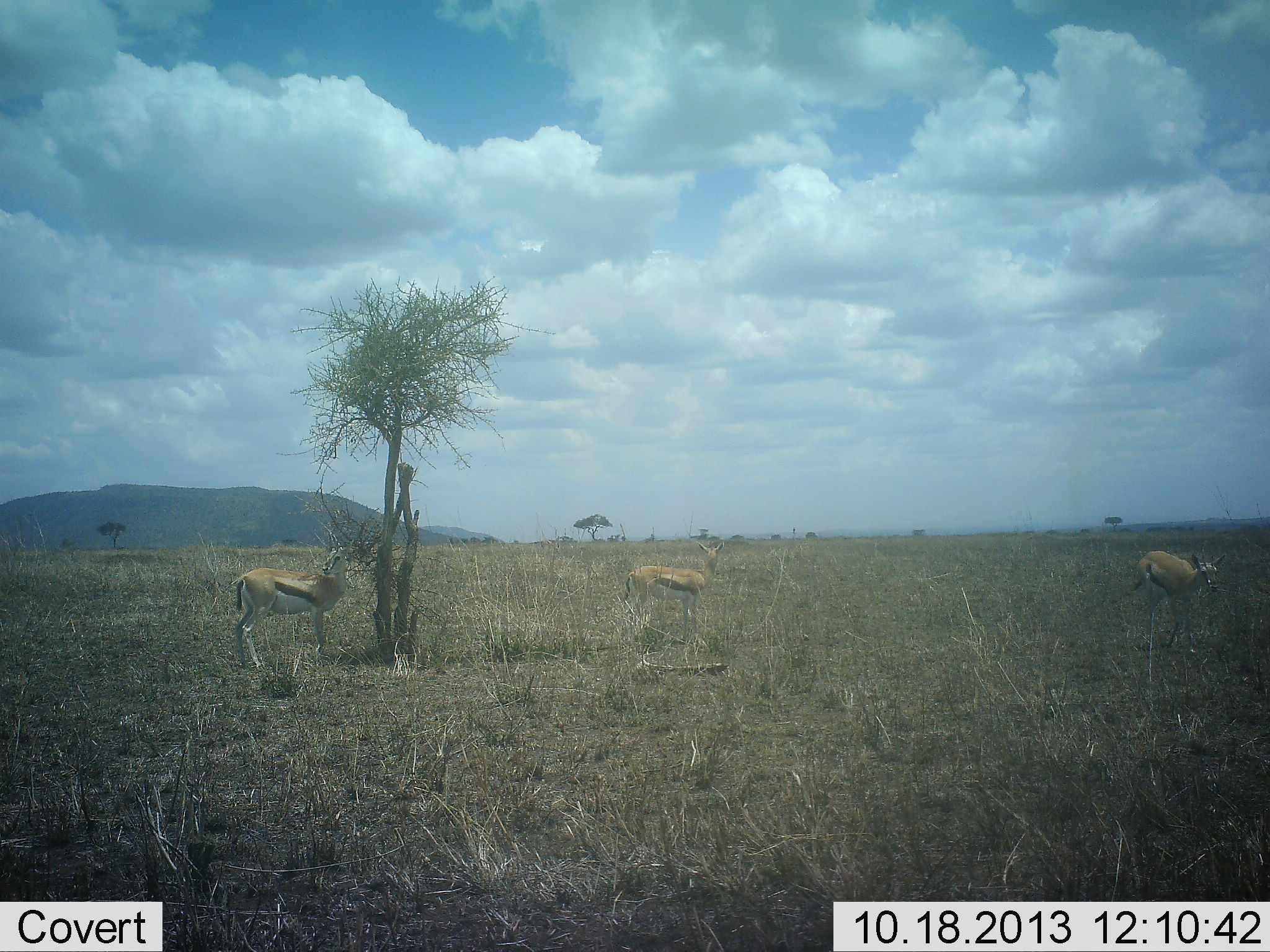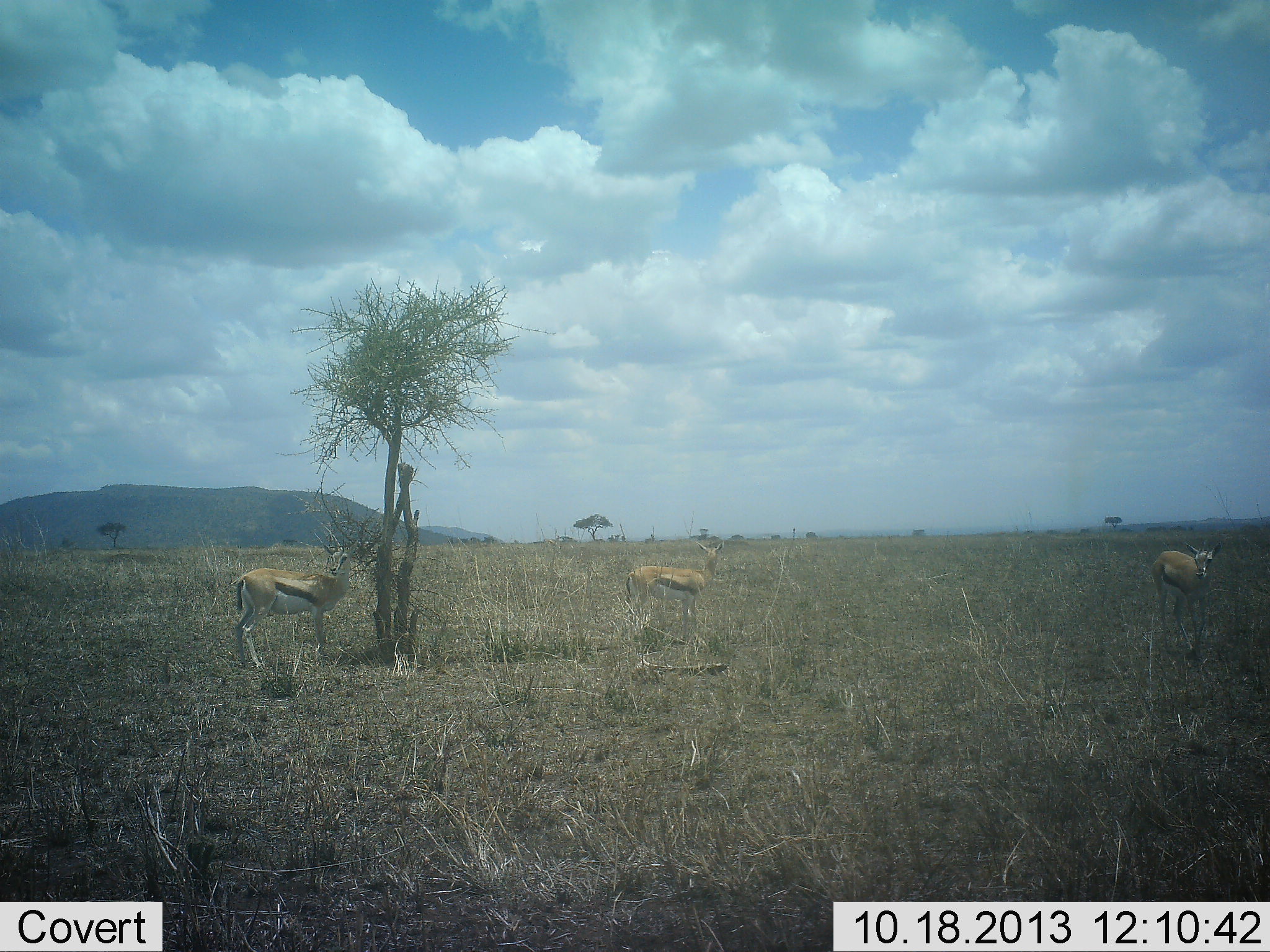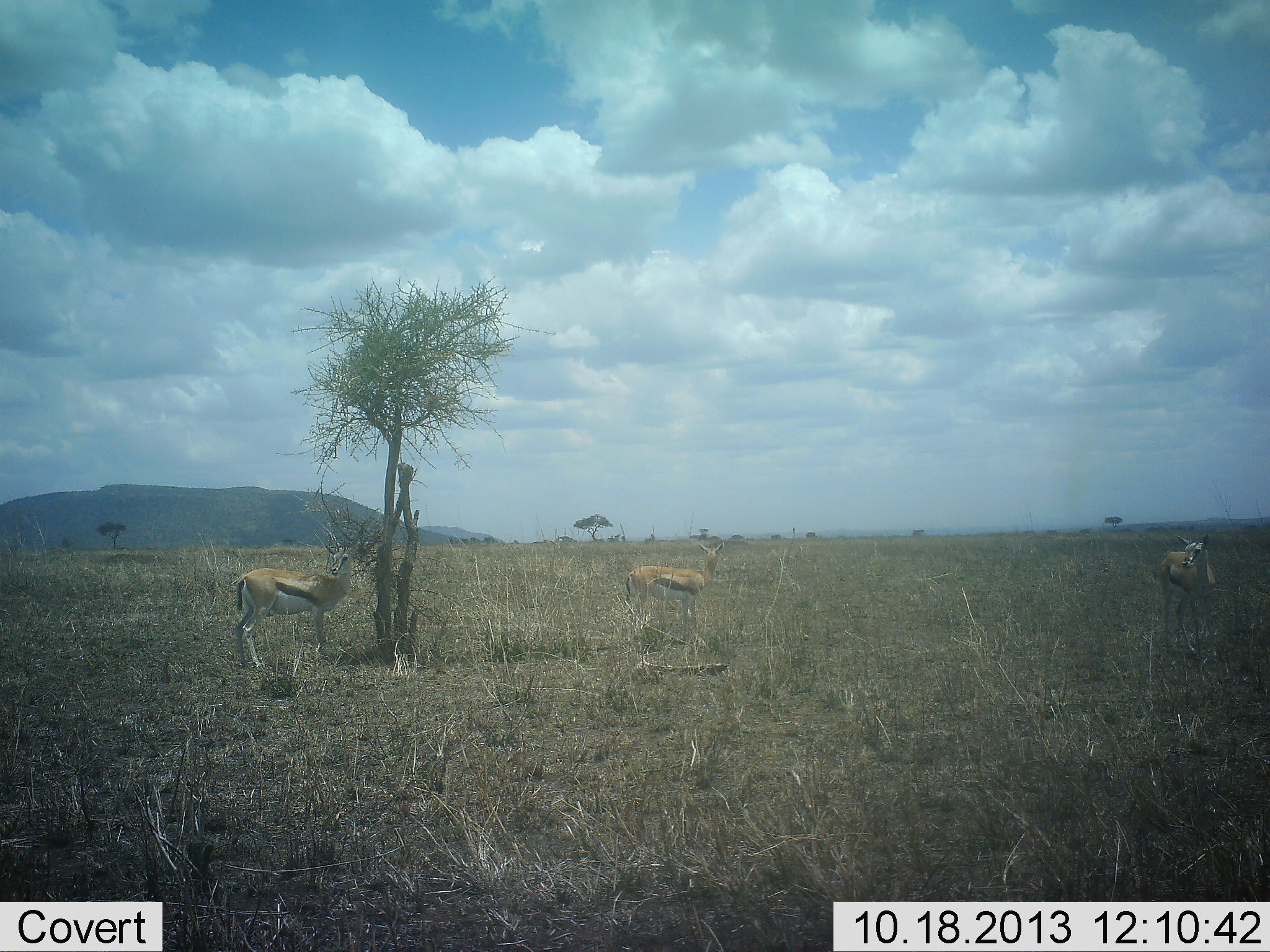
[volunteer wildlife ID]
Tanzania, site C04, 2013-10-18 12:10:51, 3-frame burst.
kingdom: Animalia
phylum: Chordata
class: Mammalia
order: Artiodactyla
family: Bovidae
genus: Eudorcas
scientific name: Eudorcas thomsonii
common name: thomson's gazelle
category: gazellethomsons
Gazellethomsons (thomson's gazelle) (Eudorcas thomsonii), count 3. Behavior (volunteer vote fractions): standing 90%, resting 0%, moving 50%, interacting 0%. Young present (vote fraction): 0%. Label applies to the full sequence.